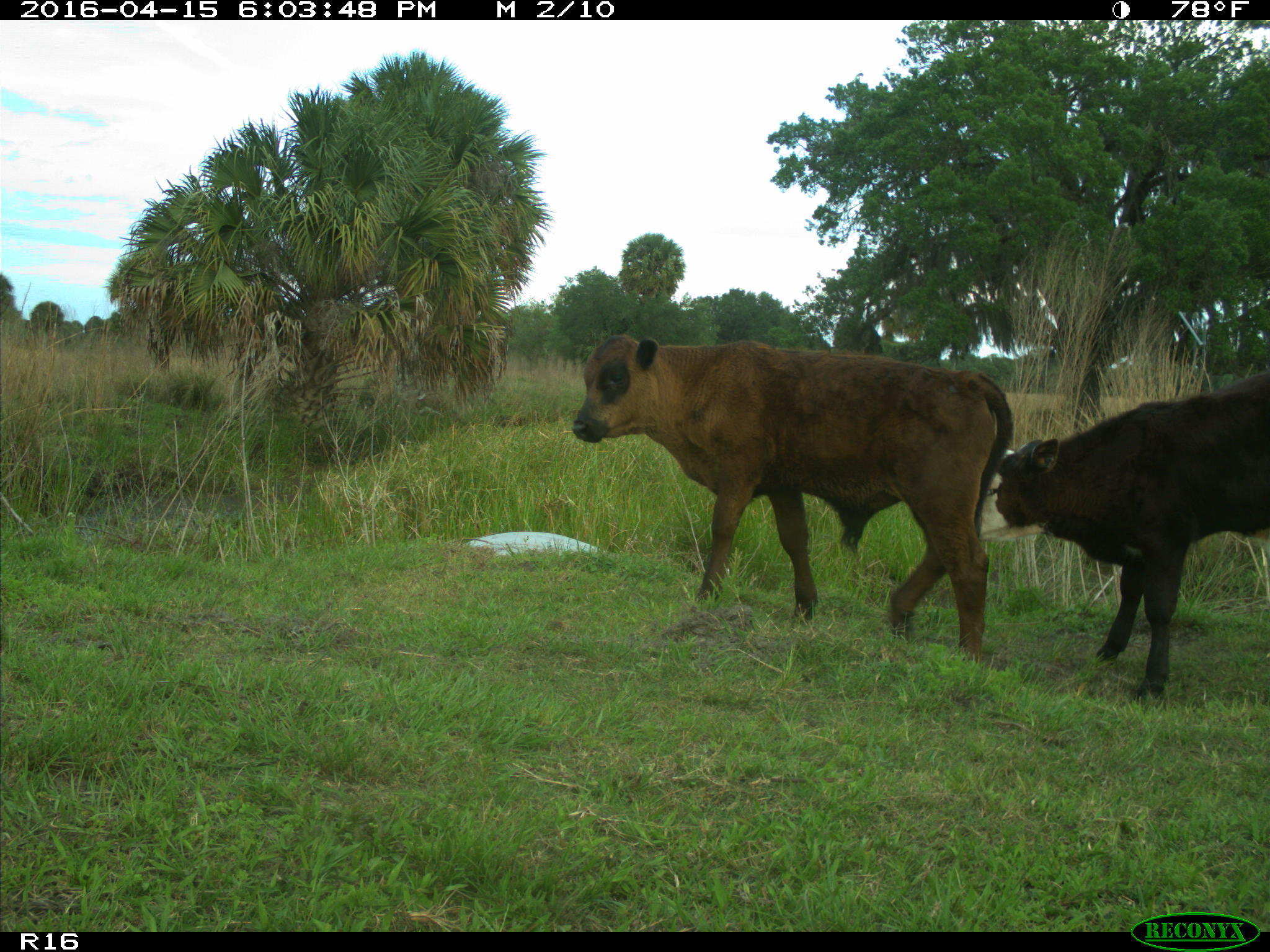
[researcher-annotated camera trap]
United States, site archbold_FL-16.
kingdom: Animalia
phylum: Chordata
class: Mammalia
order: Artiodactyla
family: Bovidae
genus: Bos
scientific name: Bos taurus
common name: domestic cow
Bos taurus (domestic cow).